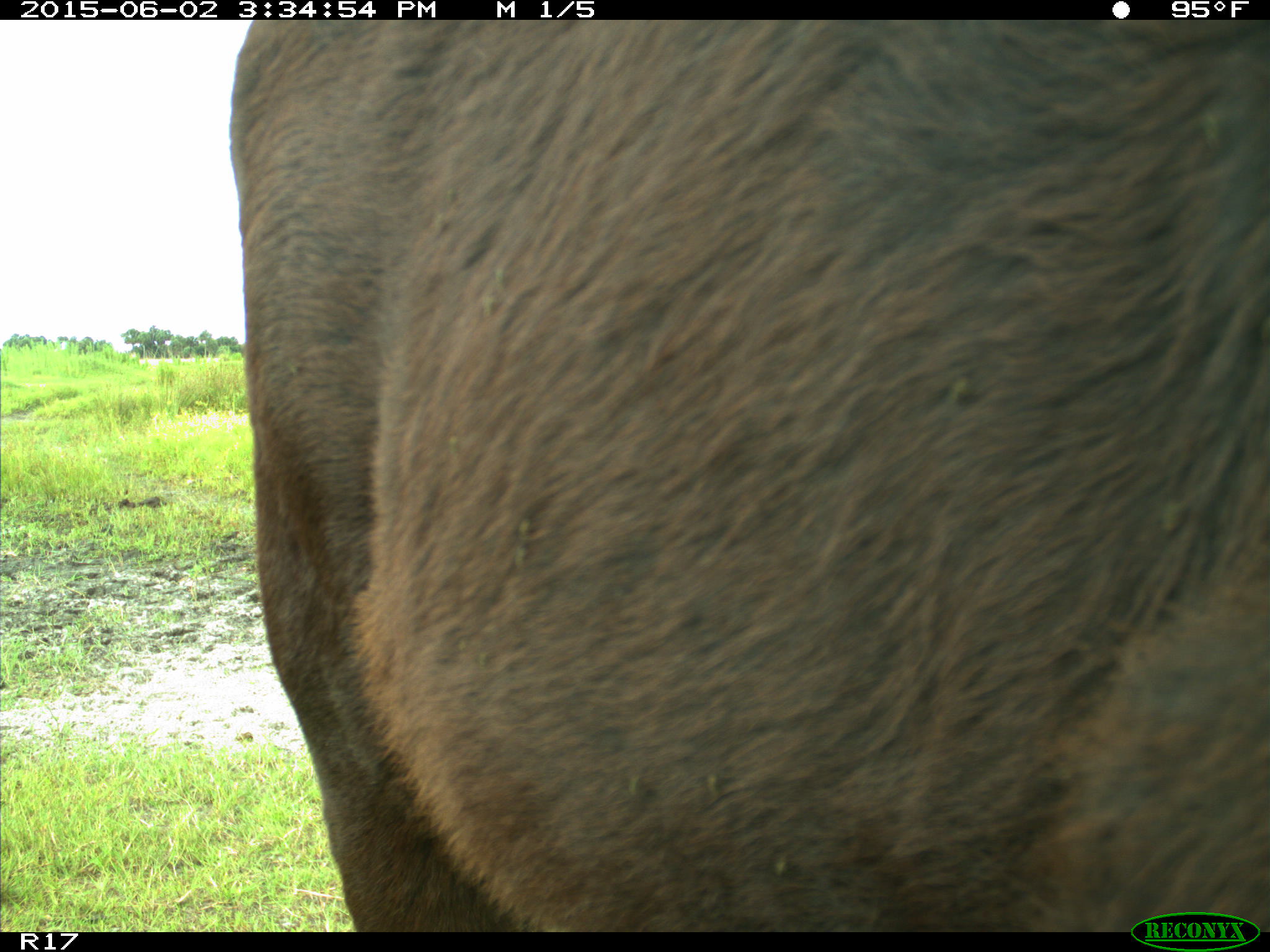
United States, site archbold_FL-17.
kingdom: Animalia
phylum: Chordata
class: Mammalia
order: Artiodactyla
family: Bovidae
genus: Bos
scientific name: Bos taurus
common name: domestic cow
Bos taurus (domestic cow).